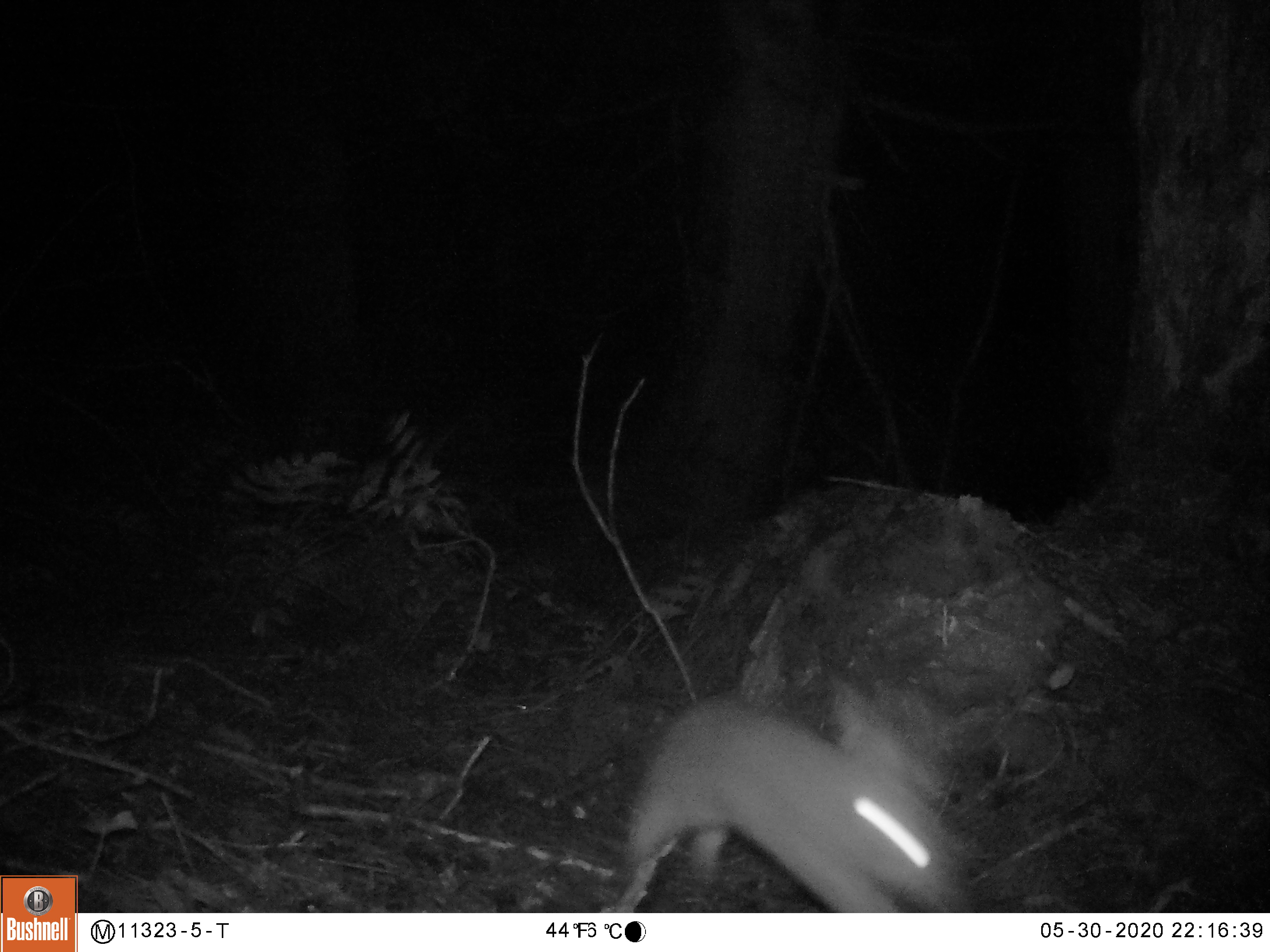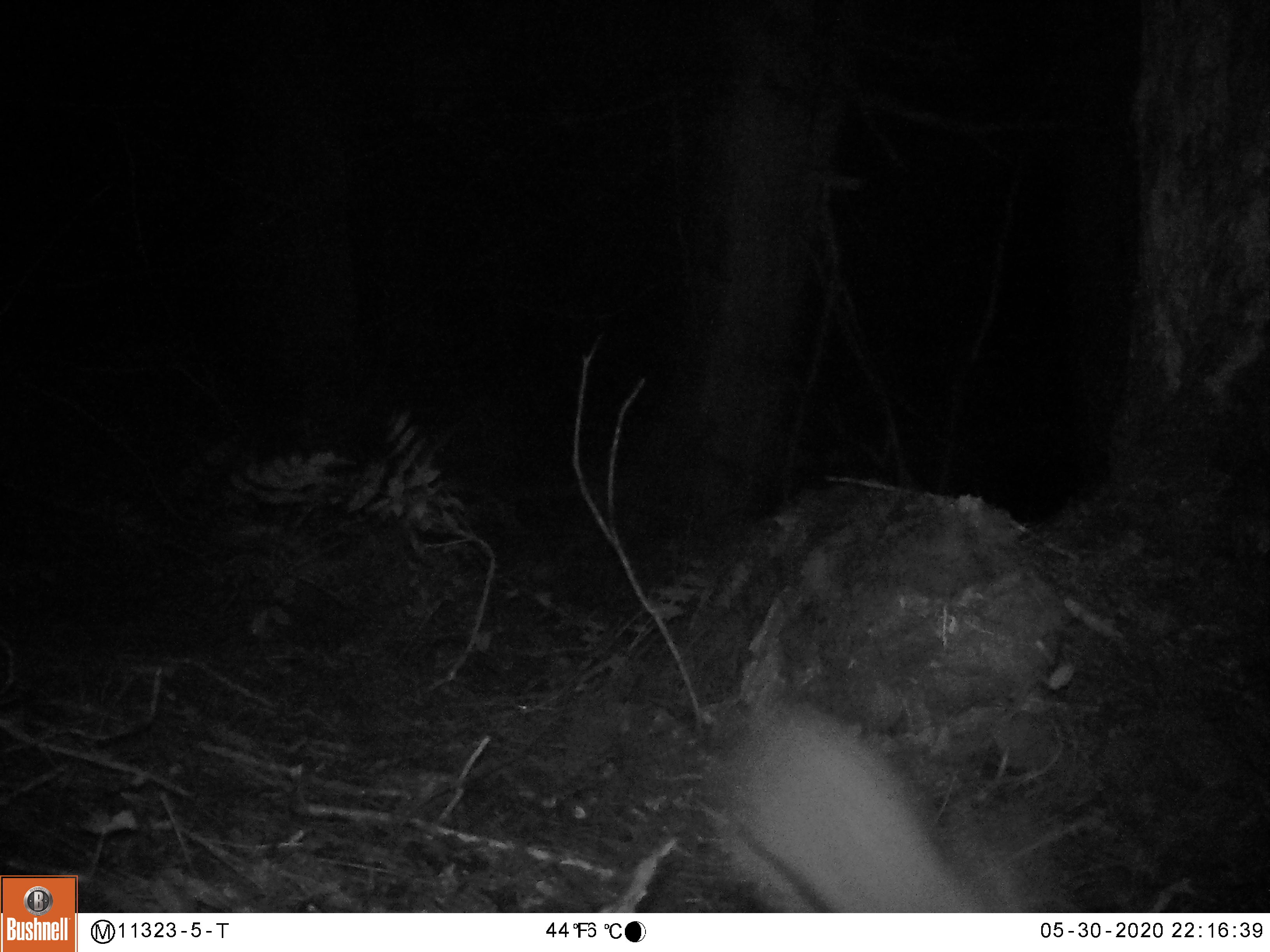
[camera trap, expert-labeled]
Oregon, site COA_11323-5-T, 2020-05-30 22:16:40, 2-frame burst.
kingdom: Animalia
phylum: Chordata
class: Mammalia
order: Lagomorpha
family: Leporidae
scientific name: Leporidae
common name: hares and rabbits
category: leporidae family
Leporidae family (hares and rabbits) (Leporidae).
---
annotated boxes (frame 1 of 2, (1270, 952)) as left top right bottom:
leporidae family: 611 688 973 906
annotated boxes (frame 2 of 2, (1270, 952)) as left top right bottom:
leporidae family: 716 699 928 908